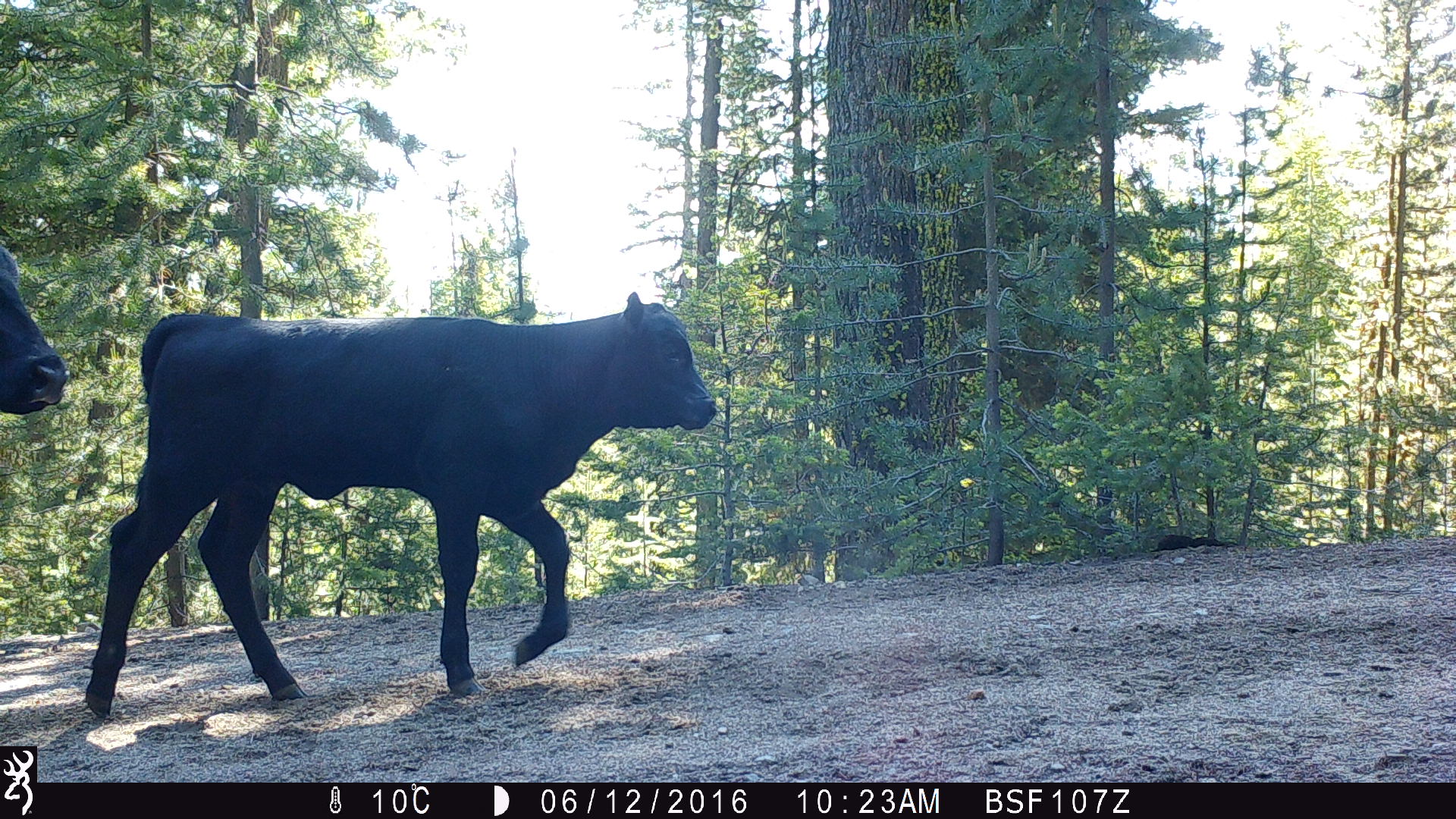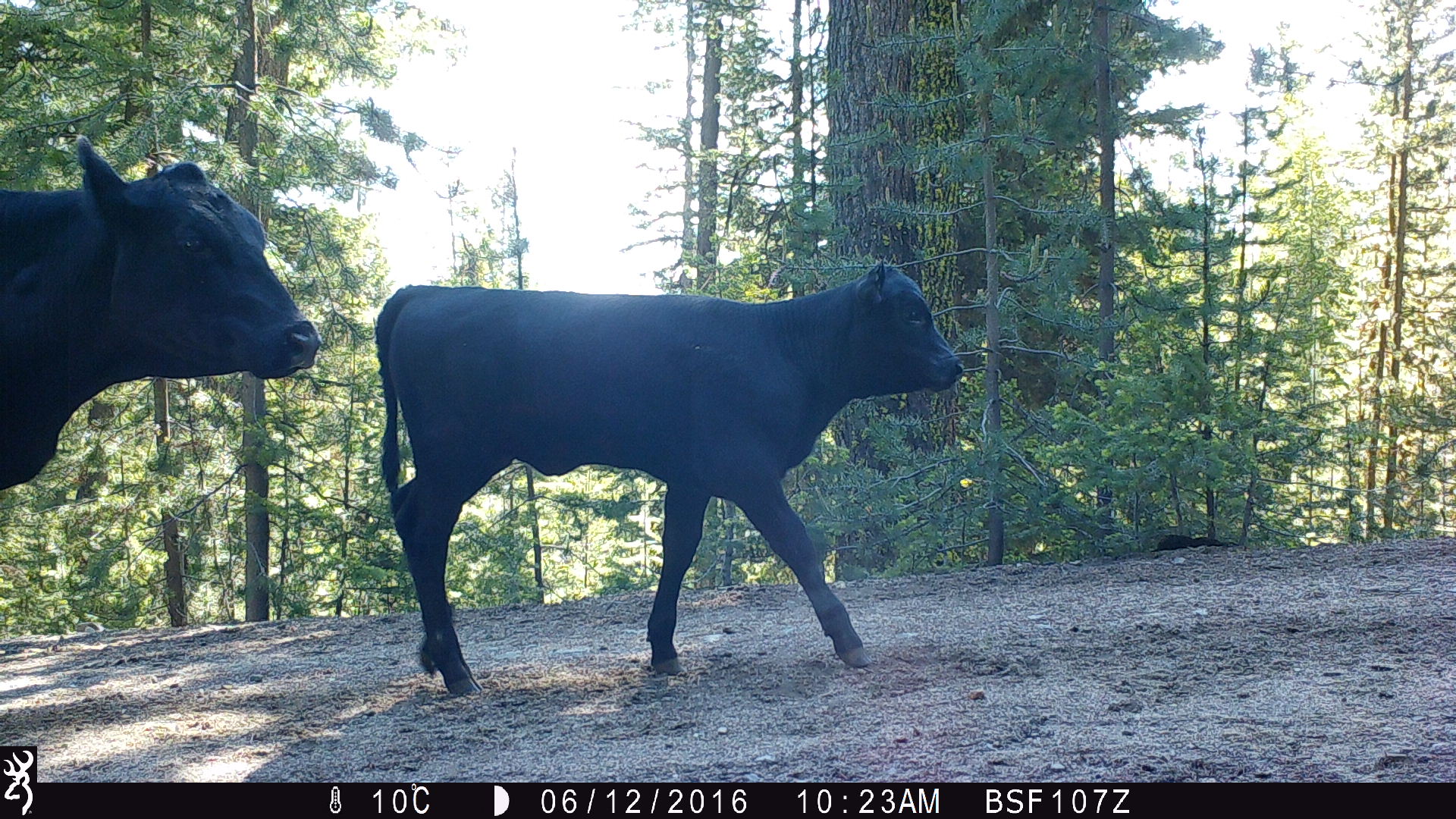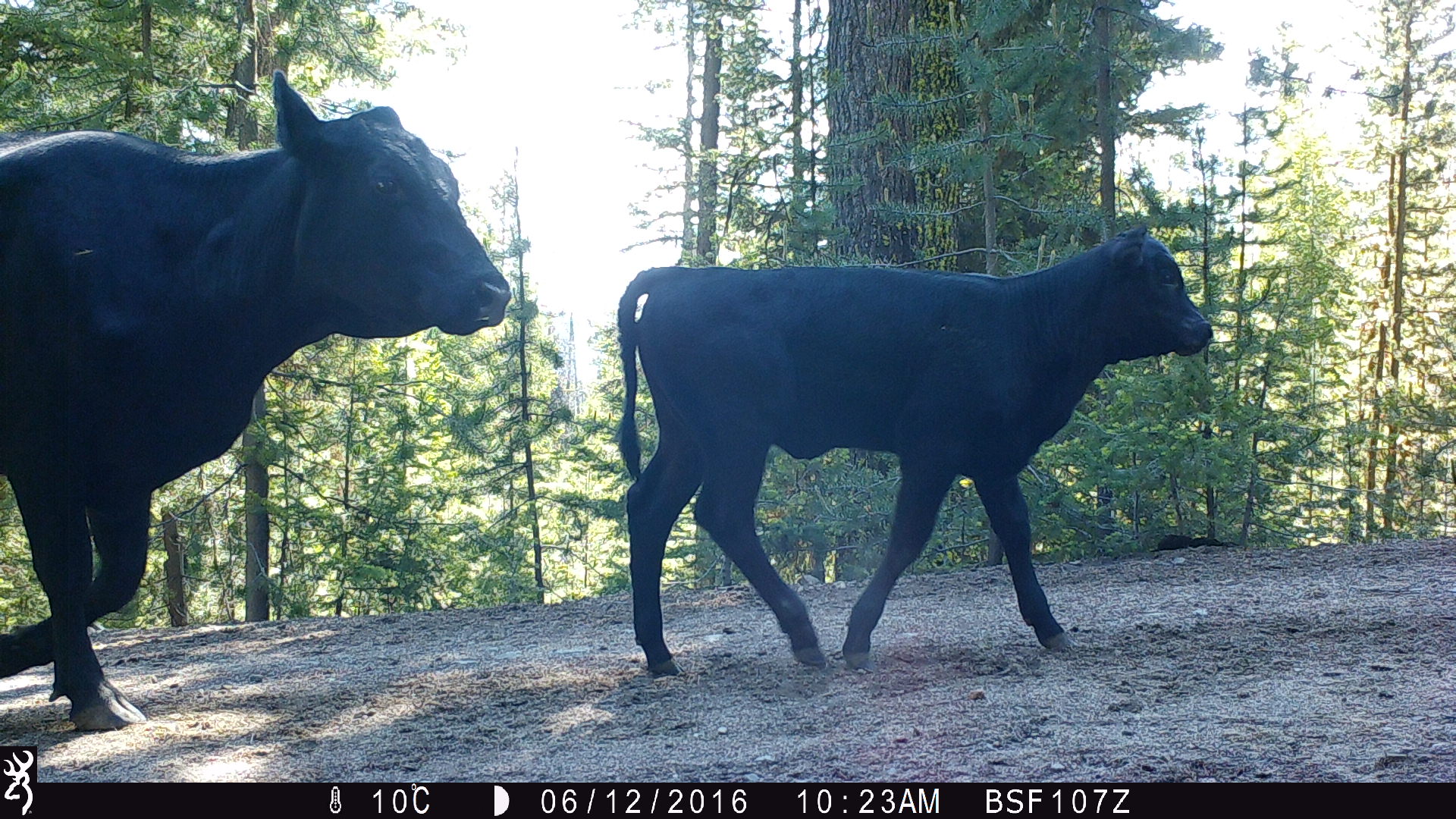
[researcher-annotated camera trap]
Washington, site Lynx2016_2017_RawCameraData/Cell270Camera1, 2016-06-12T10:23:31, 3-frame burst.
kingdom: Animalia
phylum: Chordata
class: Mammalia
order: Artiodactyla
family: Bovidae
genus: Bos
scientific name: Bos taurus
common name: domestic cattle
Domestic cattle (Bos taurus). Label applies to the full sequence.